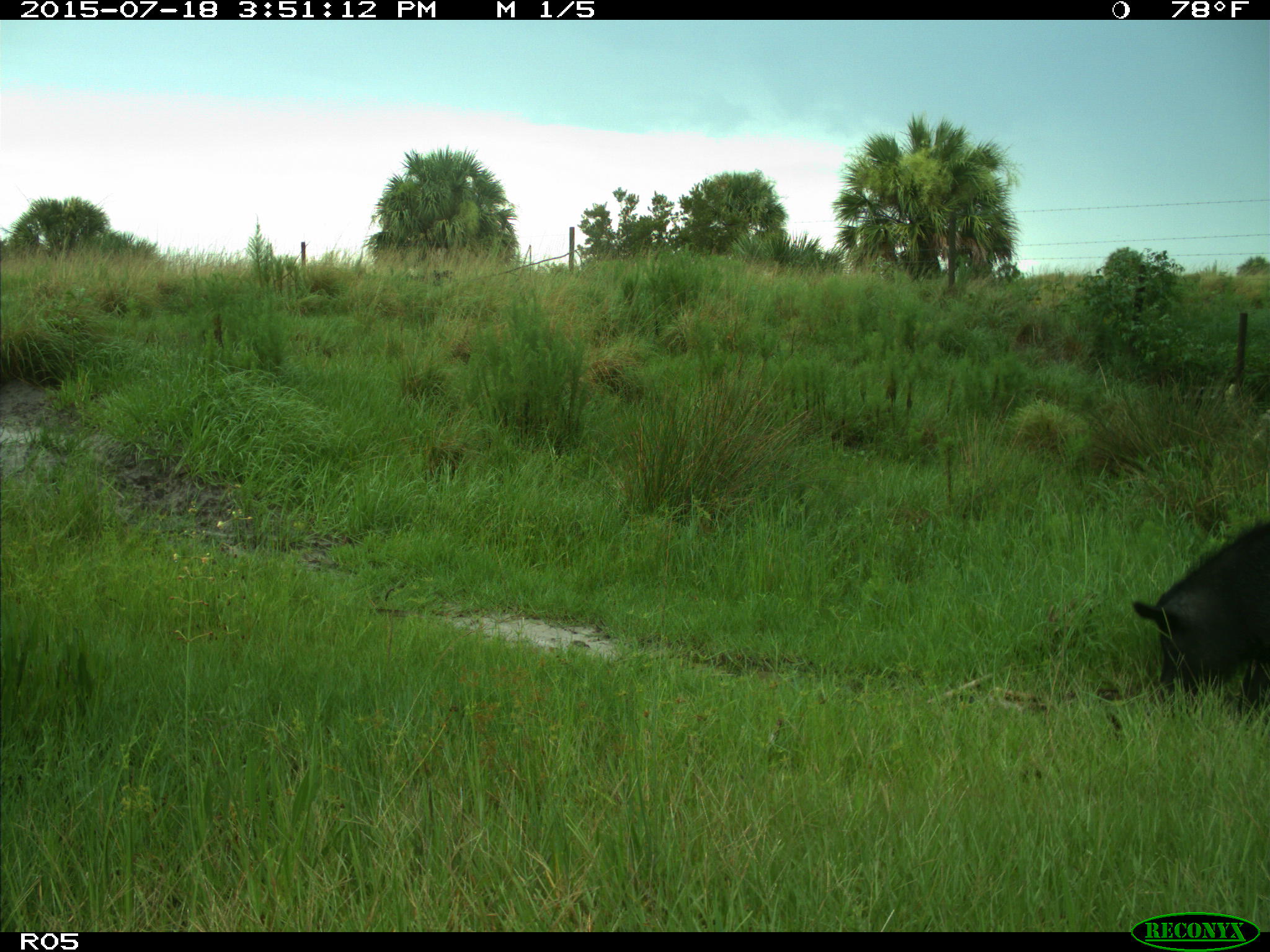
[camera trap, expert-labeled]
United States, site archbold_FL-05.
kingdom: Animalia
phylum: Chordata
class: Mammalia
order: Artiodactyla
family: Suidae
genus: Sus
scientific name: Sus scrofa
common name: wild boar